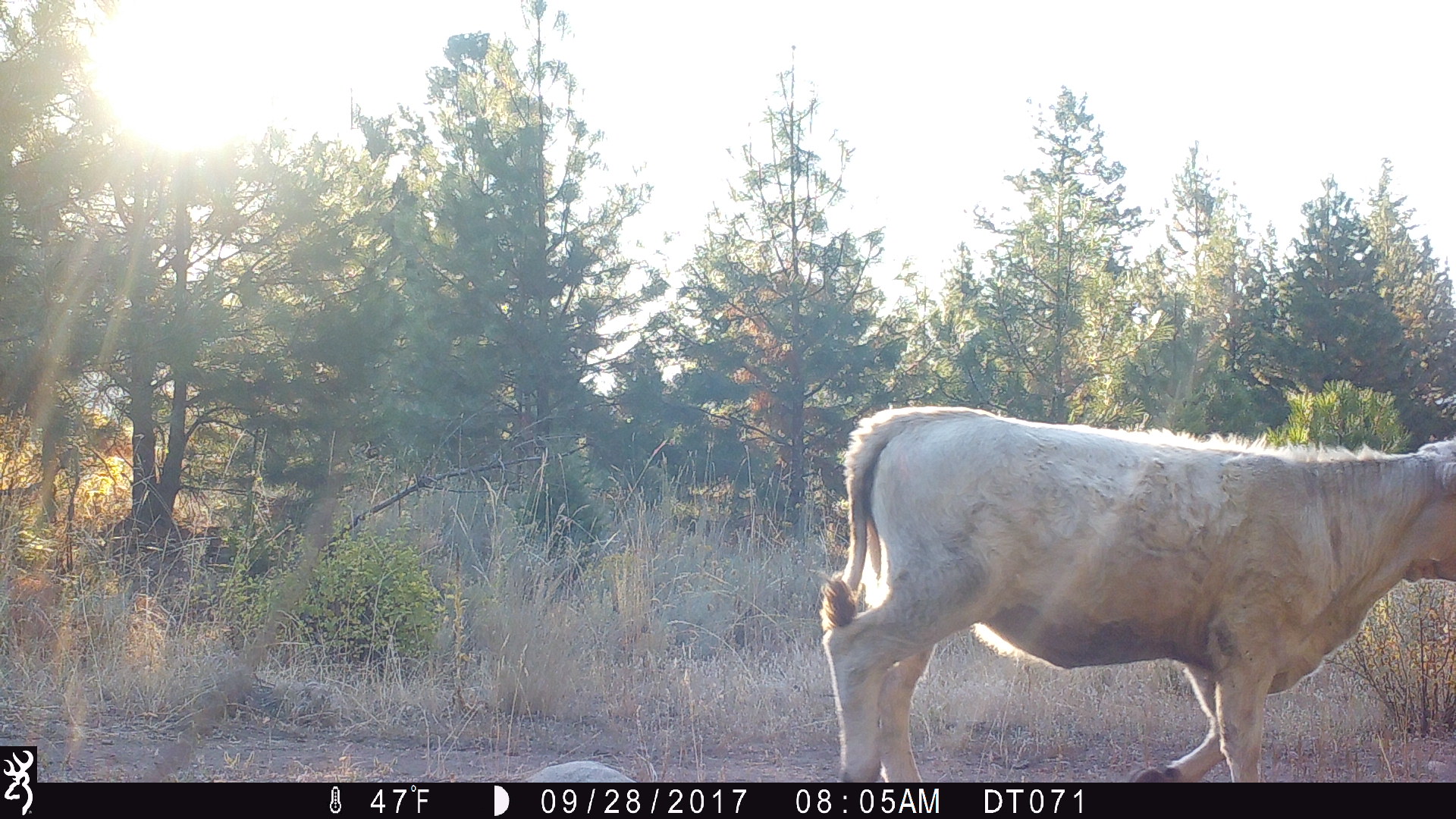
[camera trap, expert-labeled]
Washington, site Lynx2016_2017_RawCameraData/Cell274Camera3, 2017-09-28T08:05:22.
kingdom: Animalia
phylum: Chordata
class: Mammalia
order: Artiodactyla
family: Bovidae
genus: Bos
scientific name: Bos taurus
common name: domestic cattle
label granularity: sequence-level